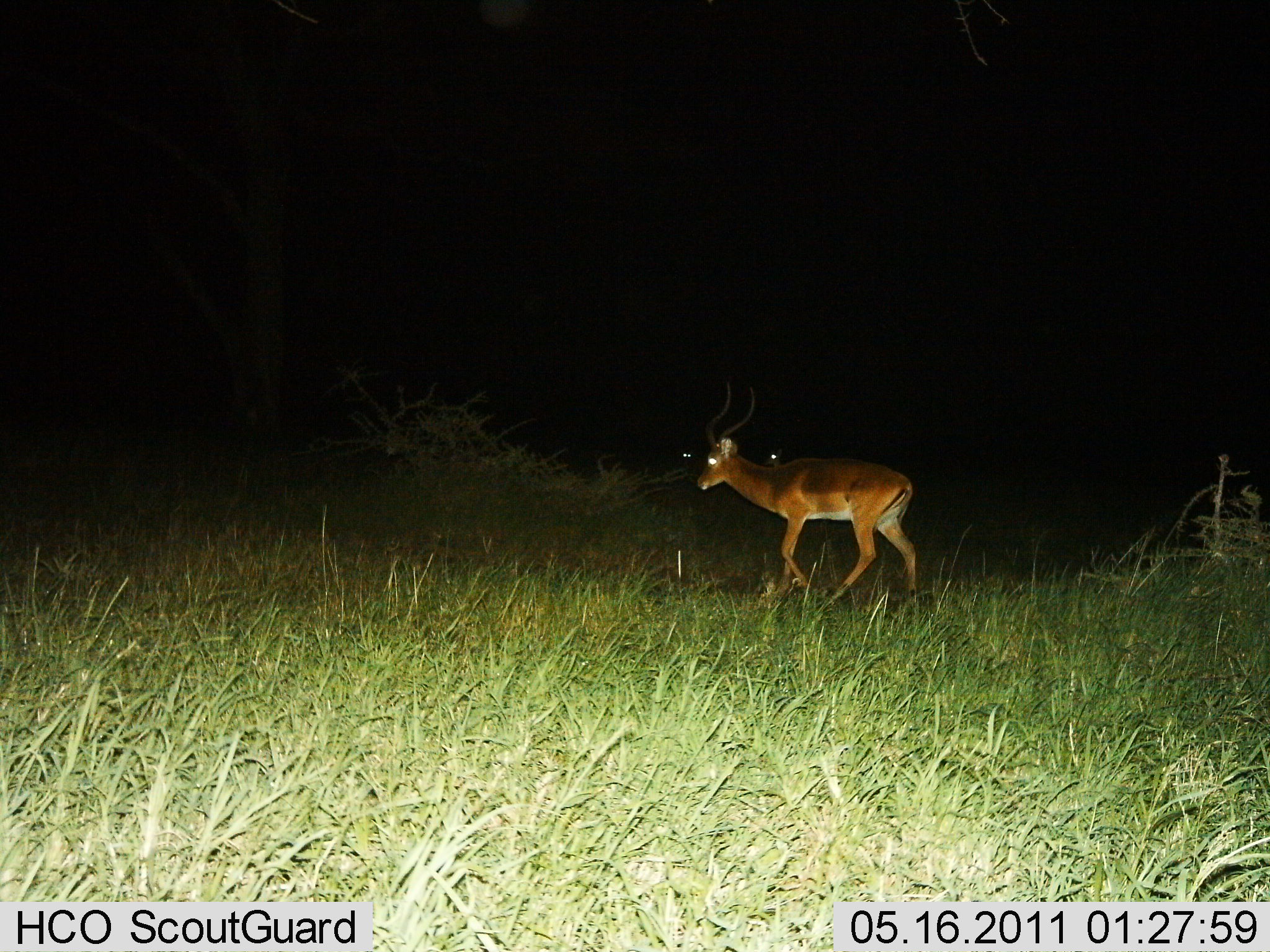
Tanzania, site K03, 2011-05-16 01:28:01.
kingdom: Animalia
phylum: Chordata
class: Mammalia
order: Artiodactyla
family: Bovidae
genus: Aepyceros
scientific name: Aepyceros melampus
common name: impala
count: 1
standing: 9%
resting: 0%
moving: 91%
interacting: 0%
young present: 0%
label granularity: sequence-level